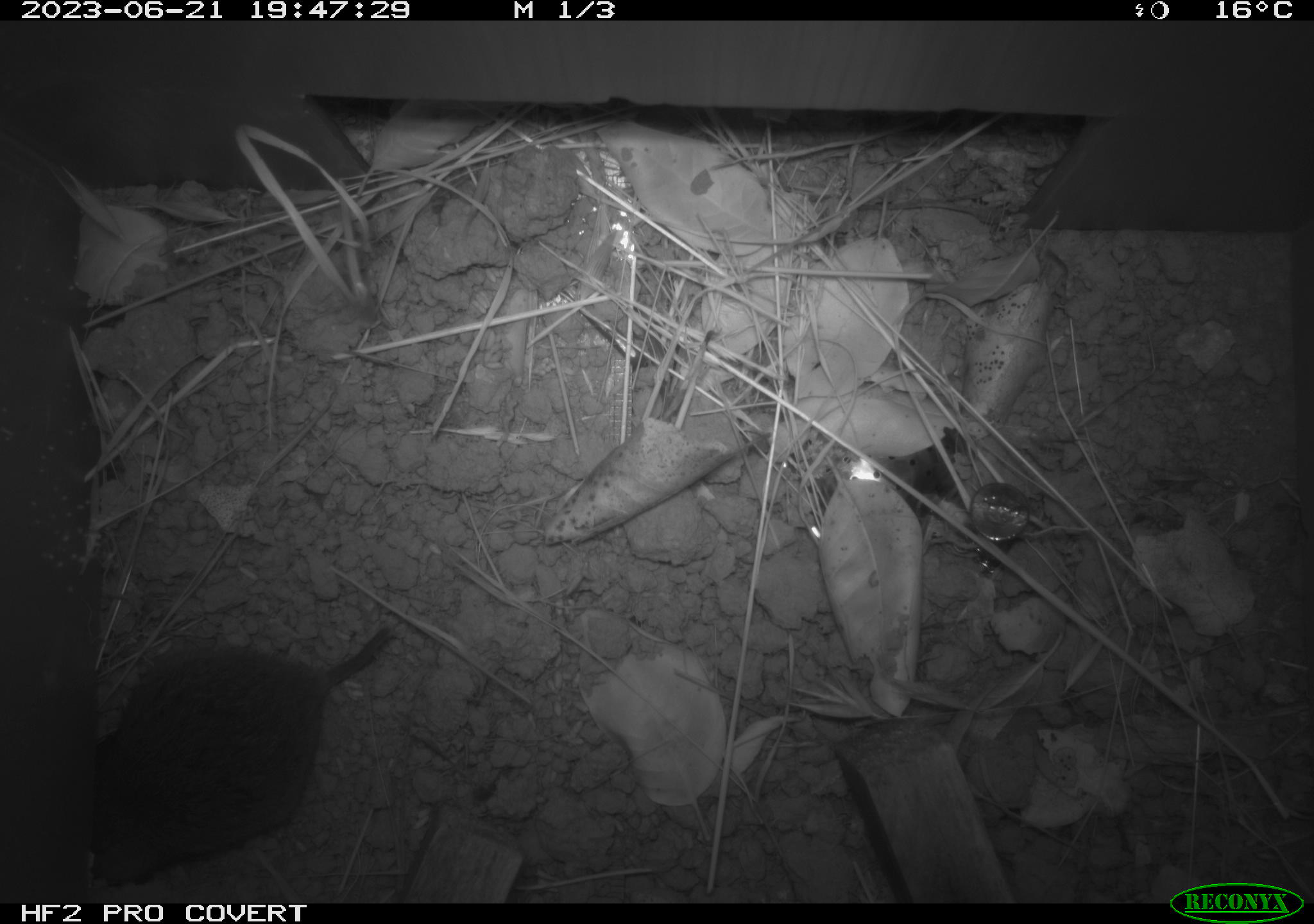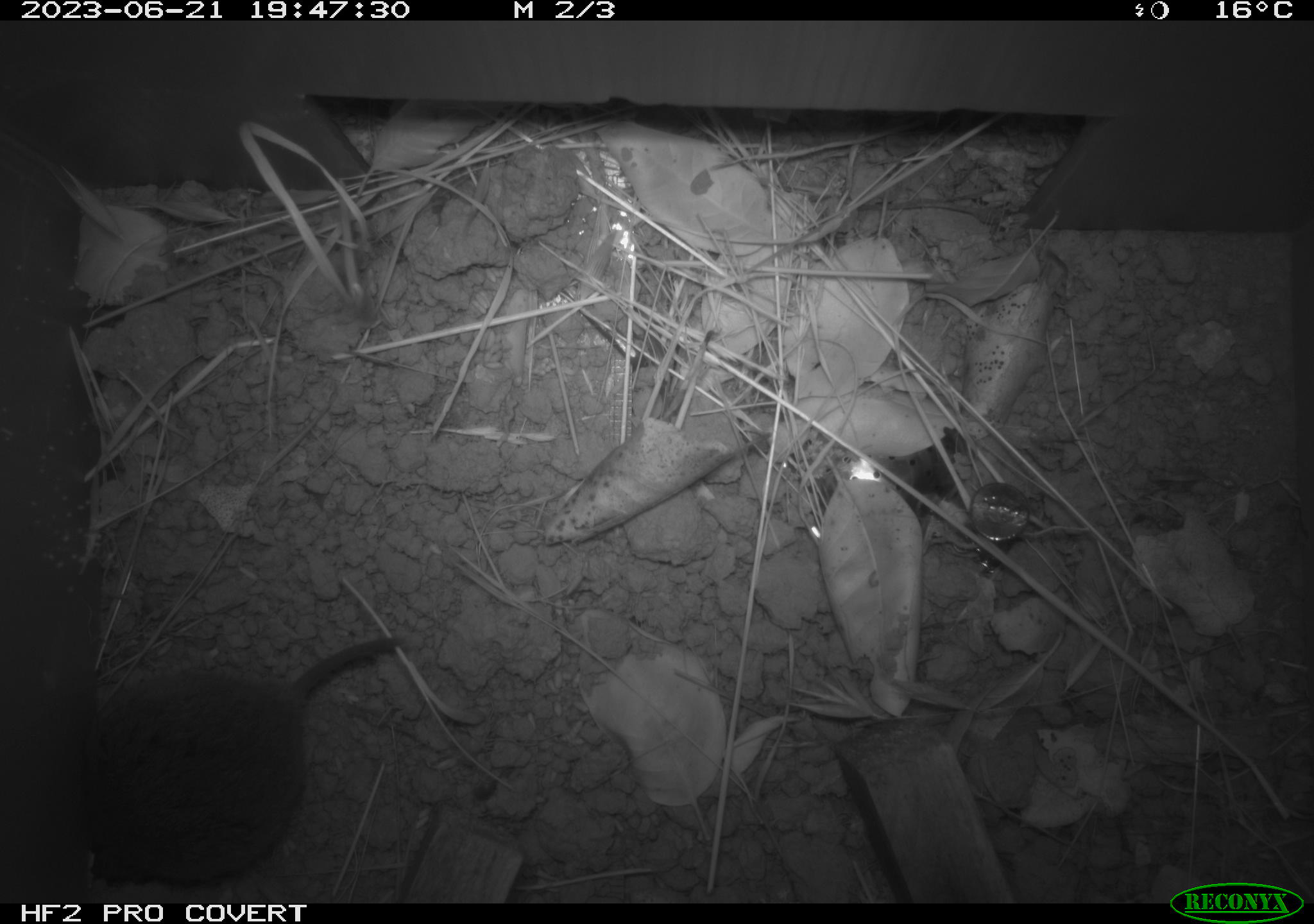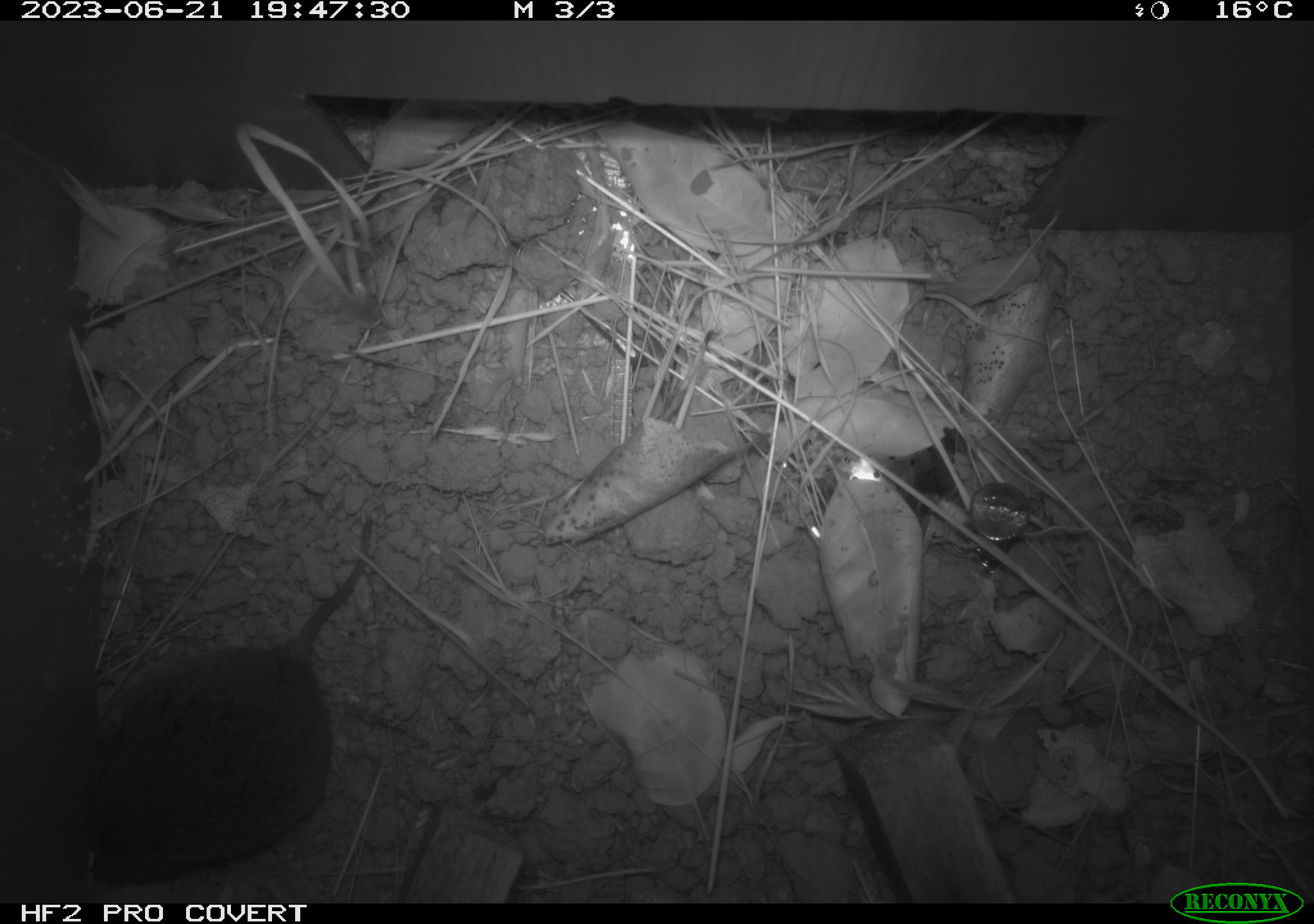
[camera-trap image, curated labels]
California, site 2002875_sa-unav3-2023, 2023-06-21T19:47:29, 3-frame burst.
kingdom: Animalia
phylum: Chordata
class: Mammalia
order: Rodentia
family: Cricetidae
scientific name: Arvicolinae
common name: voles, lemmings, and muskrats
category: arvicolinae subfamily